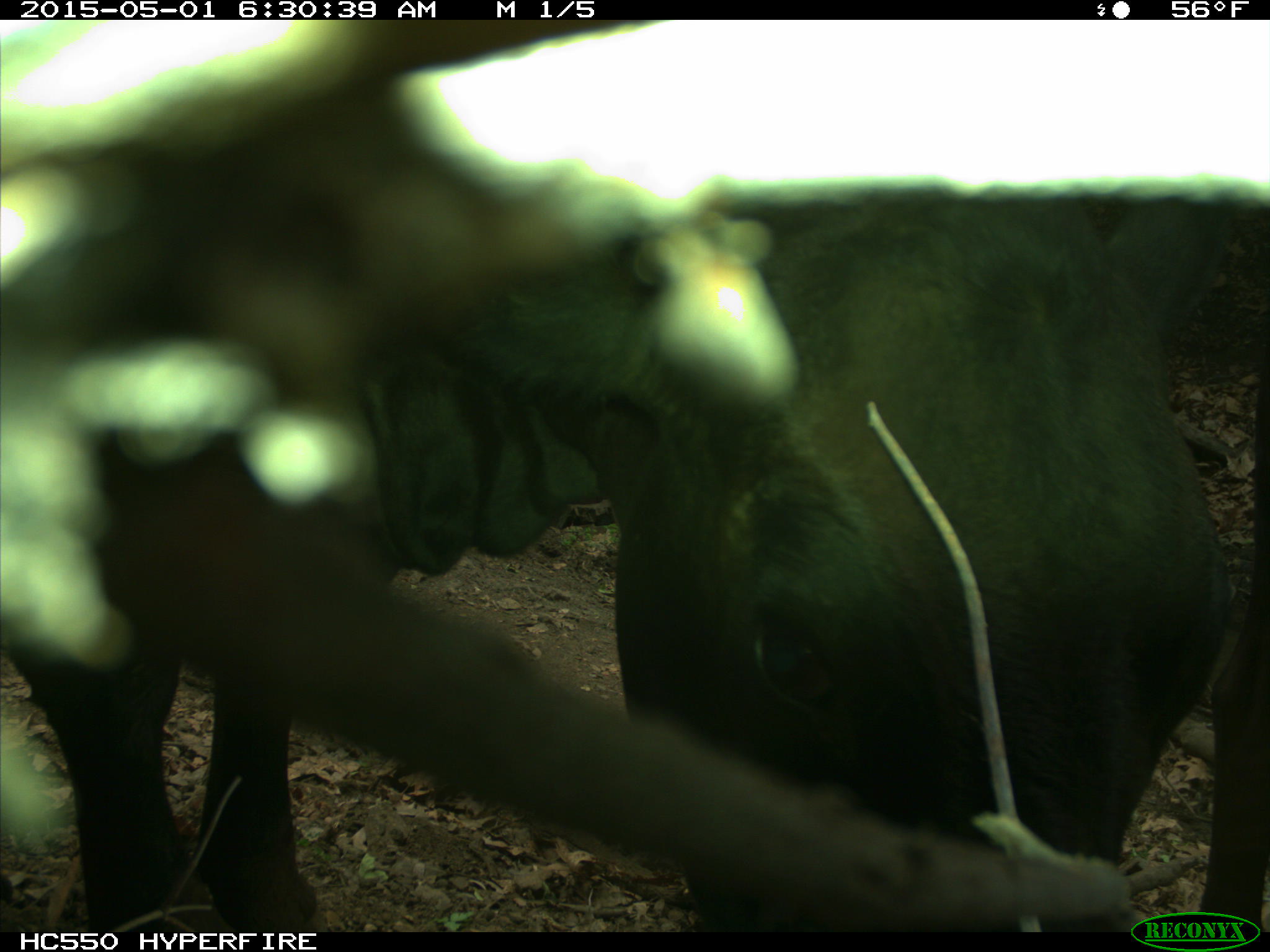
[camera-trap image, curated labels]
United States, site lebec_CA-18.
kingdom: Animalia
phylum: Chordata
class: Mammalia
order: Artiodactyla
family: Bovidae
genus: Bos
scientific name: Bos taurus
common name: domestic cow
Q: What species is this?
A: Bos taurus (domestic cow).